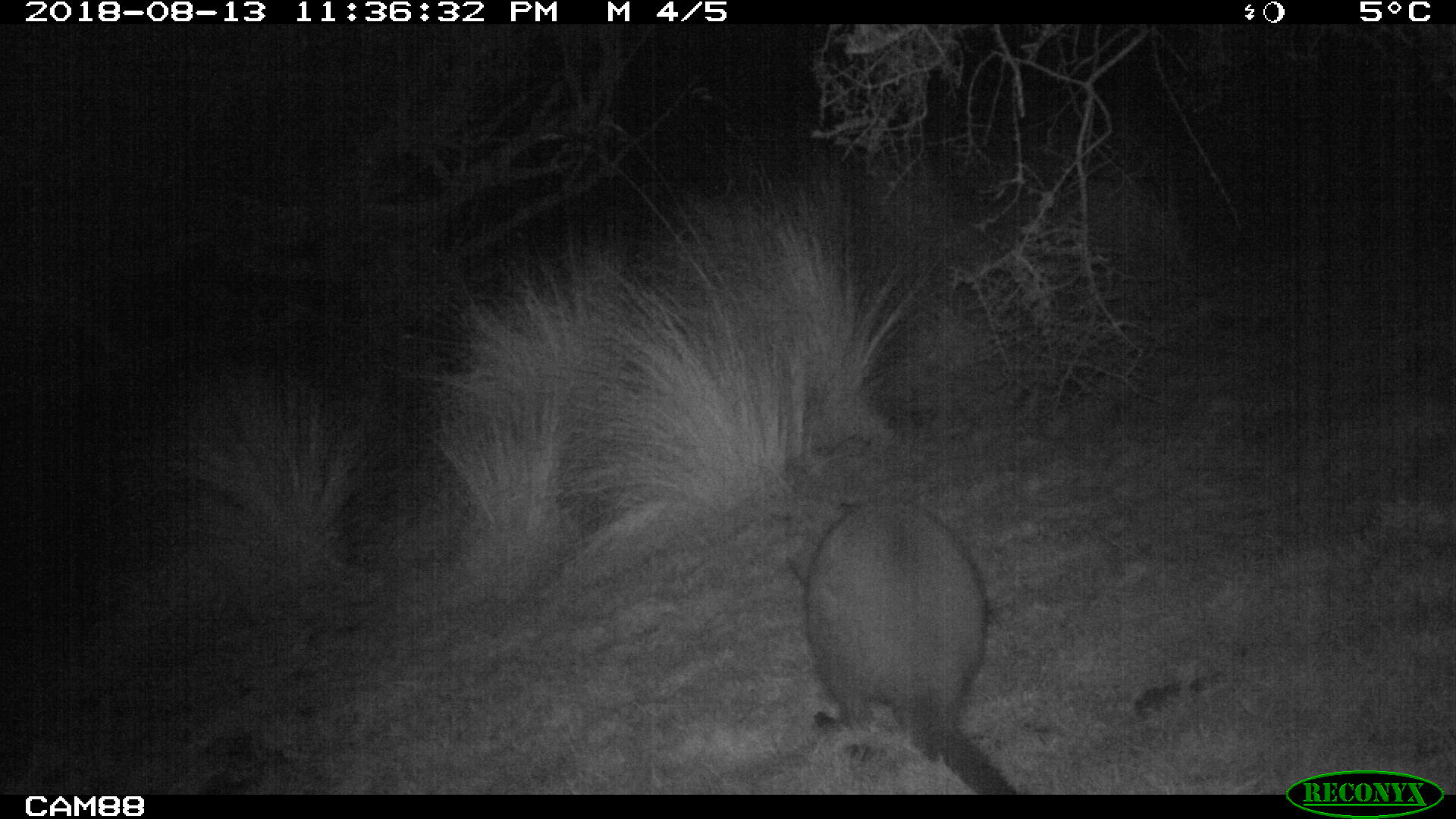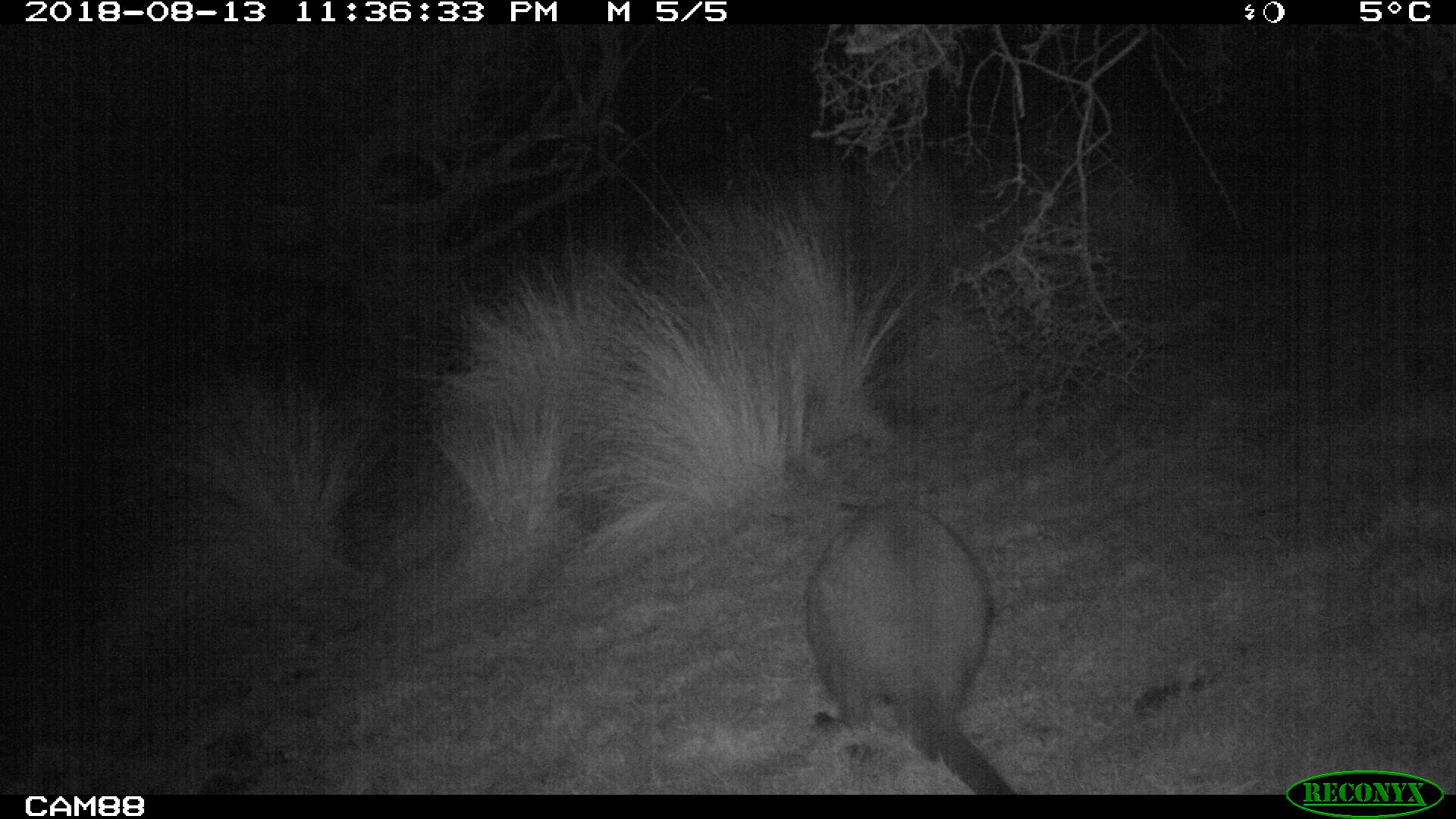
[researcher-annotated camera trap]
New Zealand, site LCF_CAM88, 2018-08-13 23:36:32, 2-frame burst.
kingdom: Animalia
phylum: Chordata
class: Mammalia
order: Diprotodontia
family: Macropodidae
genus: Notamacropus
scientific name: Notamacropus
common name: wallaby